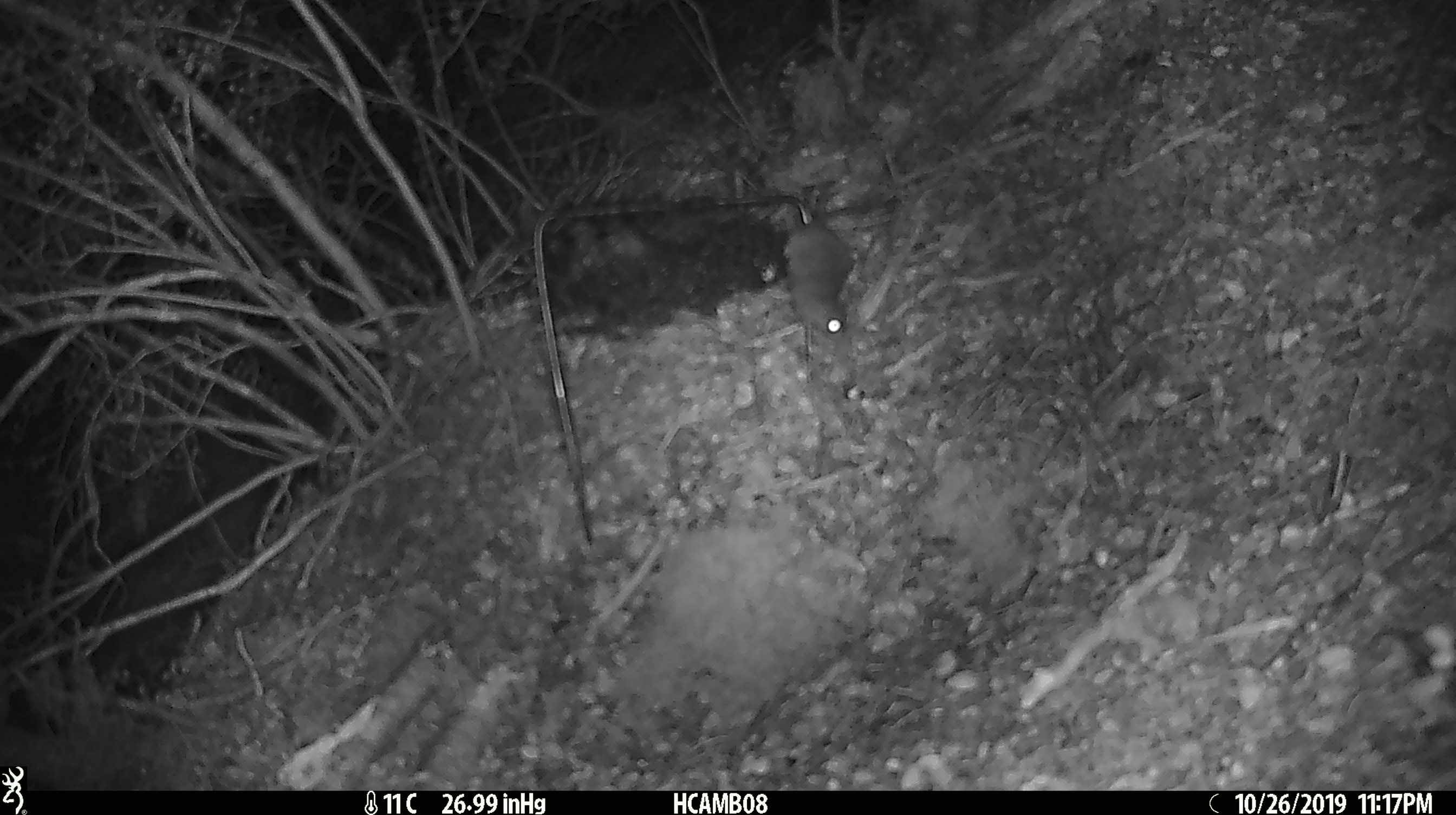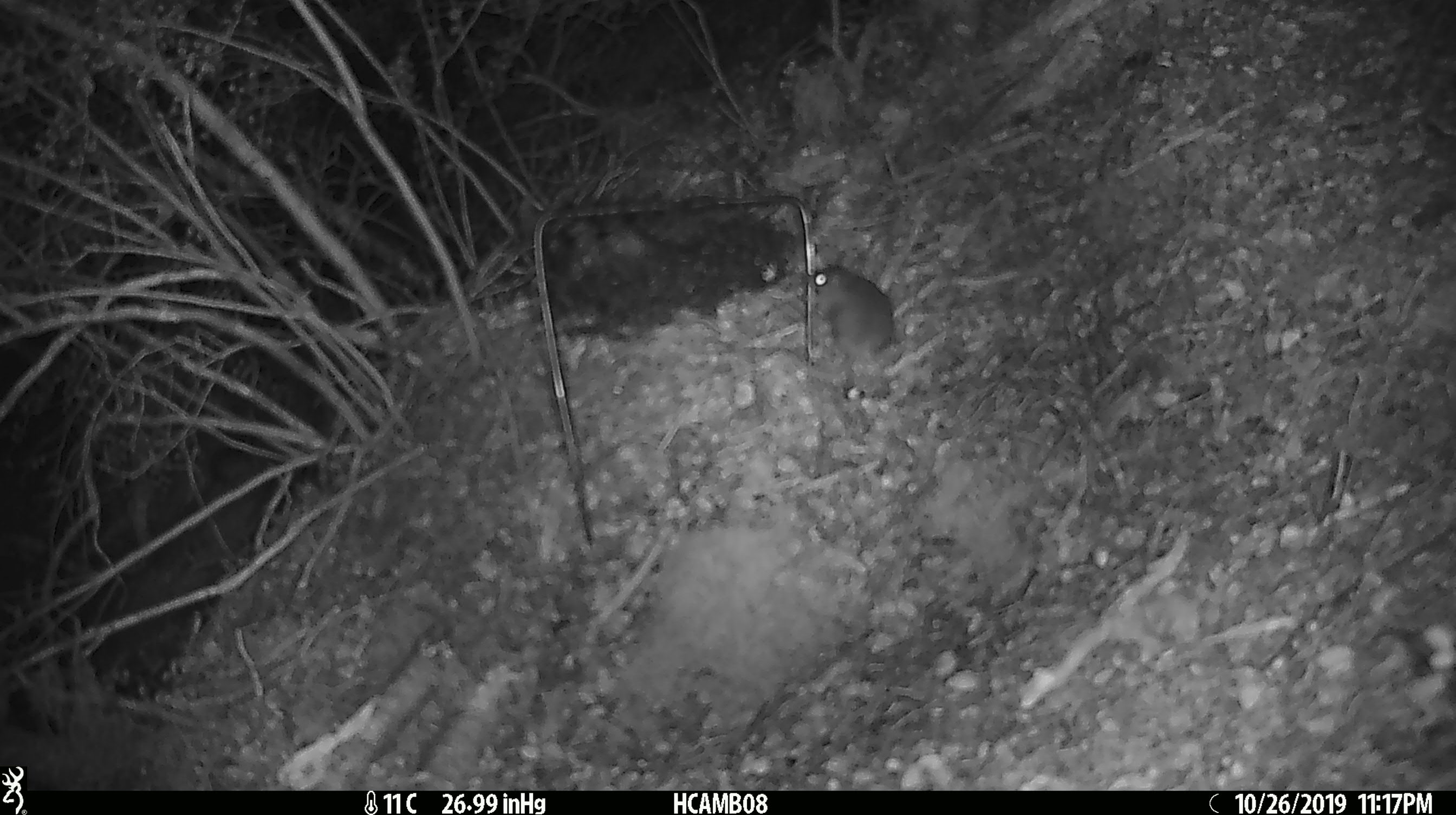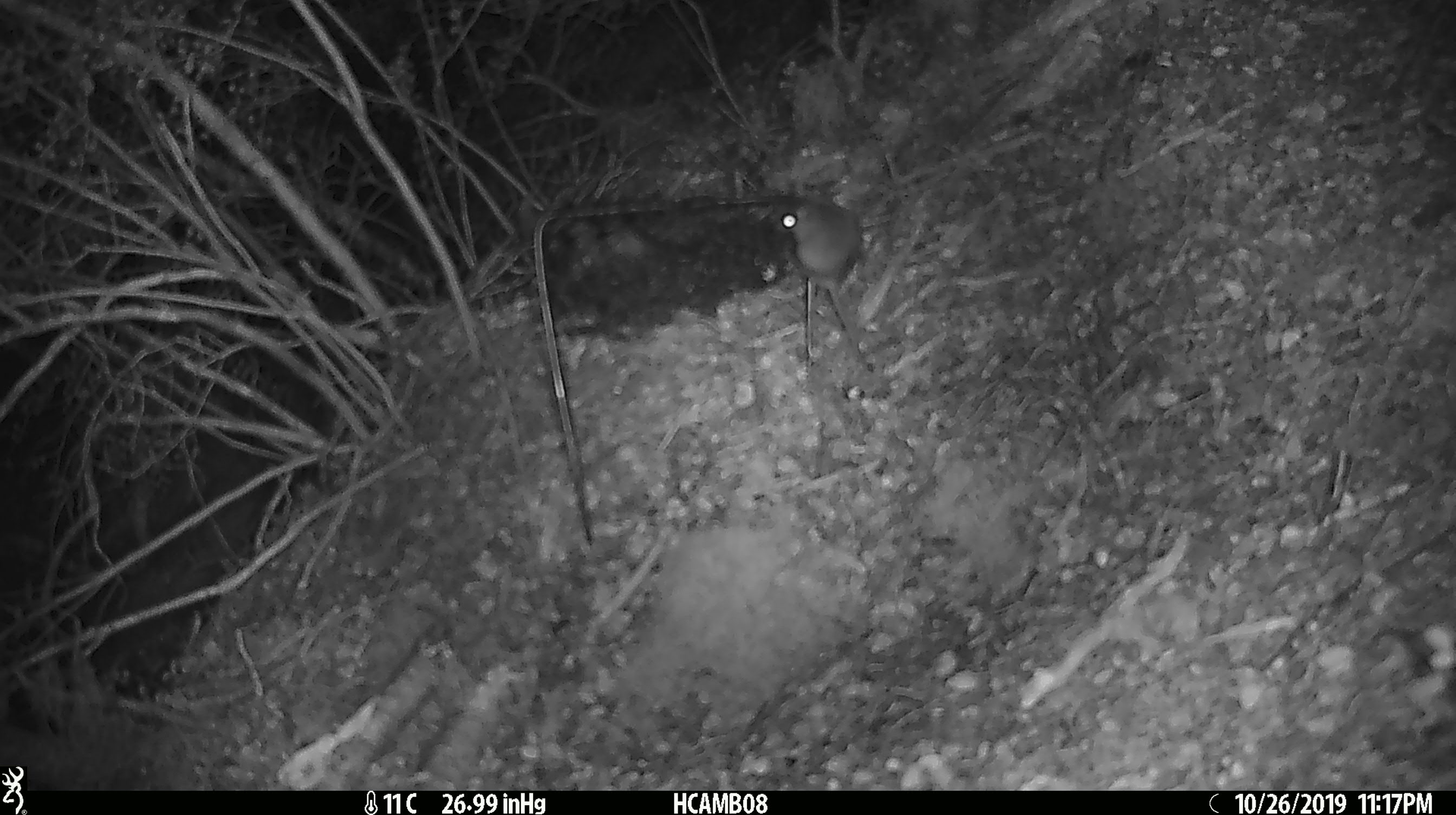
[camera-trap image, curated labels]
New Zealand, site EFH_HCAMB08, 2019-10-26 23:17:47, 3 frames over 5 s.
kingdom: Animalia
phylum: Chordata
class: Mammalia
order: Rodentia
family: Muridae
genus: Mus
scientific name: Mus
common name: mouse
Mouse (Mus).